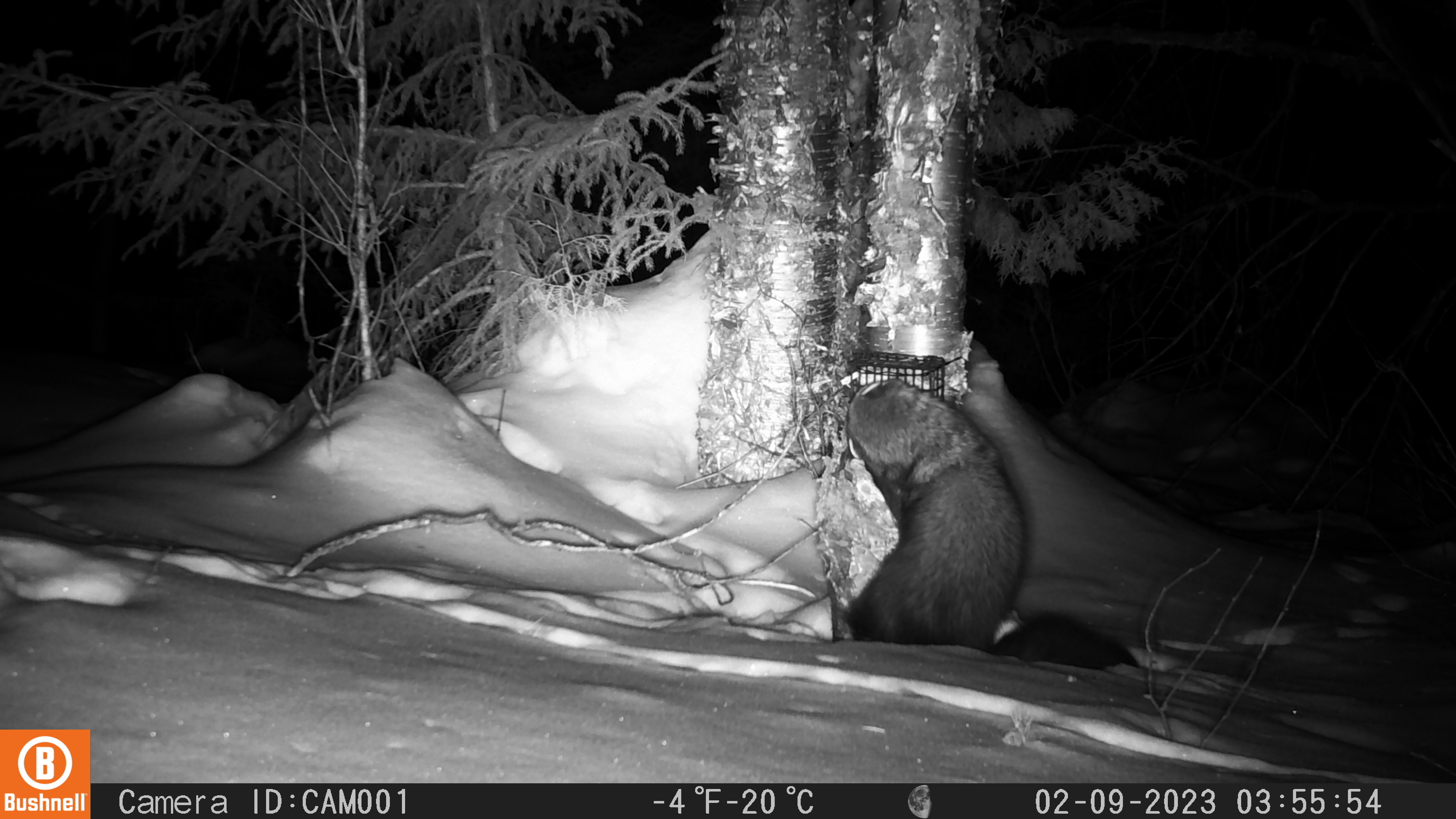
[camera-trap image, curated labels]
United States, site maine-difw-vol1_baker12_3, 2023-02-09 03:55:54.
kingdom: Animalia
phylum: Chordata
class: Mammalia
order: Carnivora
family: Mustelidae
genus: Pekania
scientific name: Pekania pennanti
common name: fisher